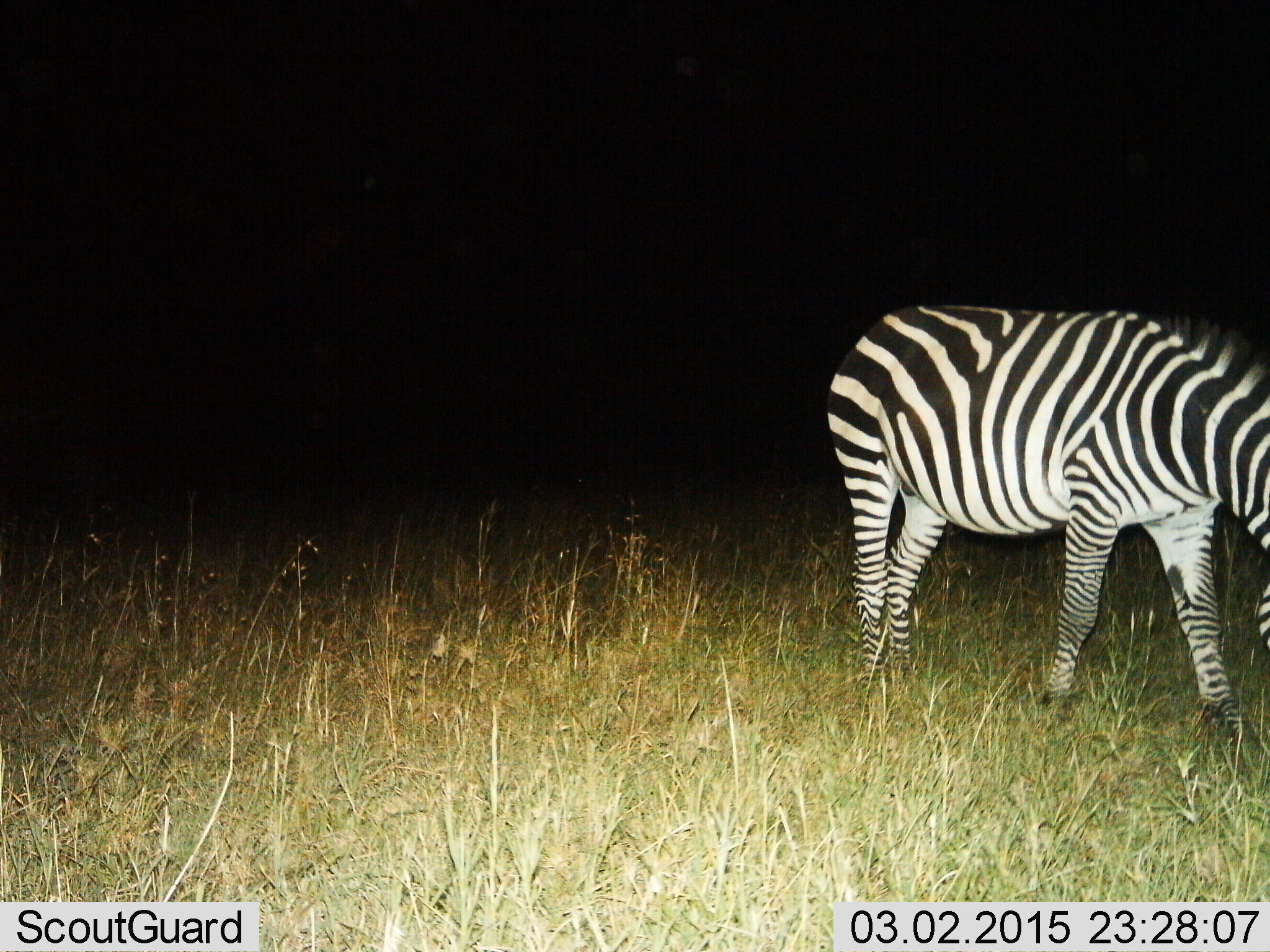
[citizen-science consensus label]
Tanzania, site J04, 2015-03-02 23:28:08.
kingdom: Animalia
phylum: Chordata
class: Mammalia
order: Perissodactyla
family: Equidae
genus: Equus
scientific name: Equus quagga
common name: plains zebra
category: zebra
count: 1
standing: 30%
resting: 0%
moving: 10%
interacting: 0%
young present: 0%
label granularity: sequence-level